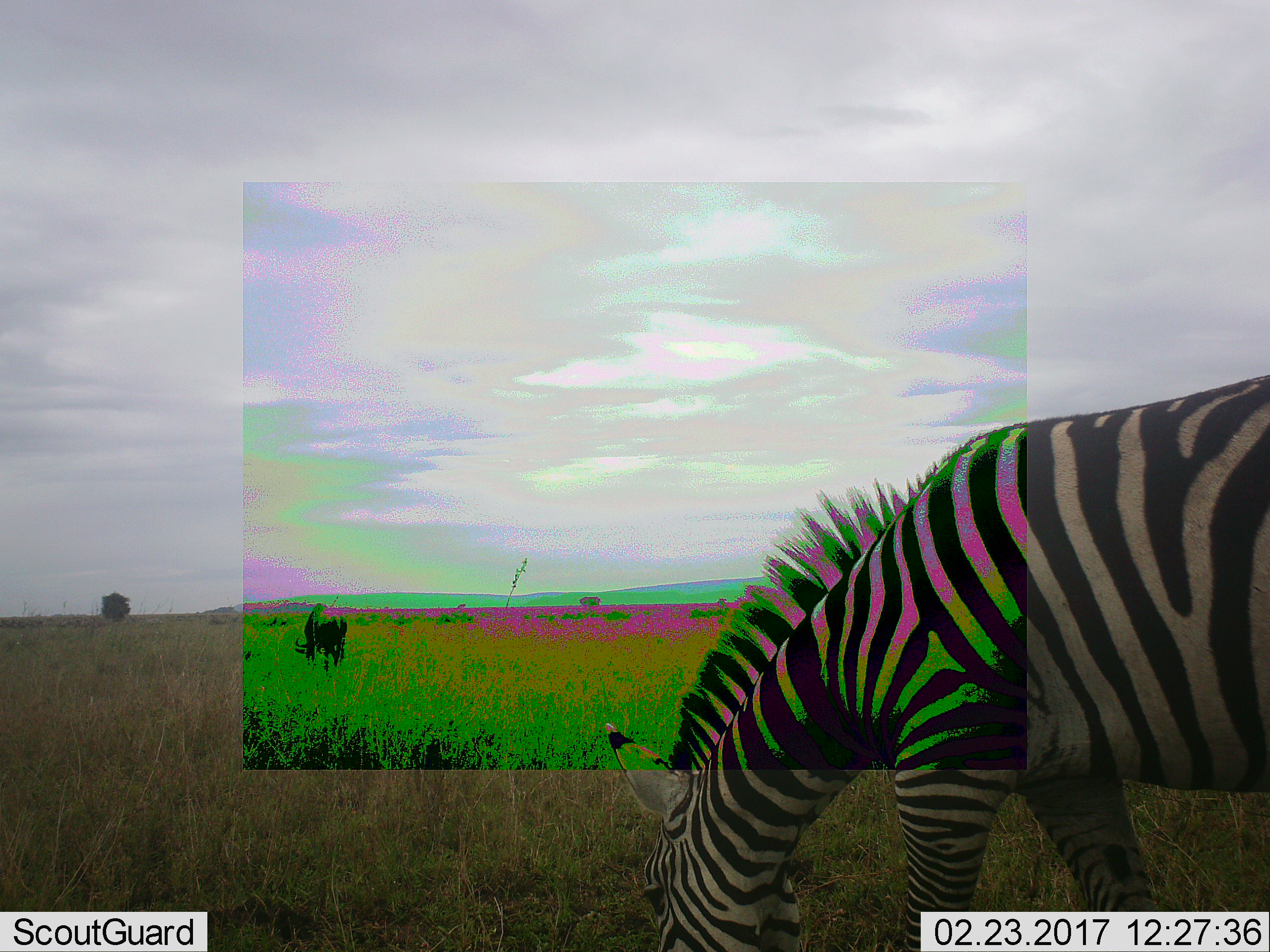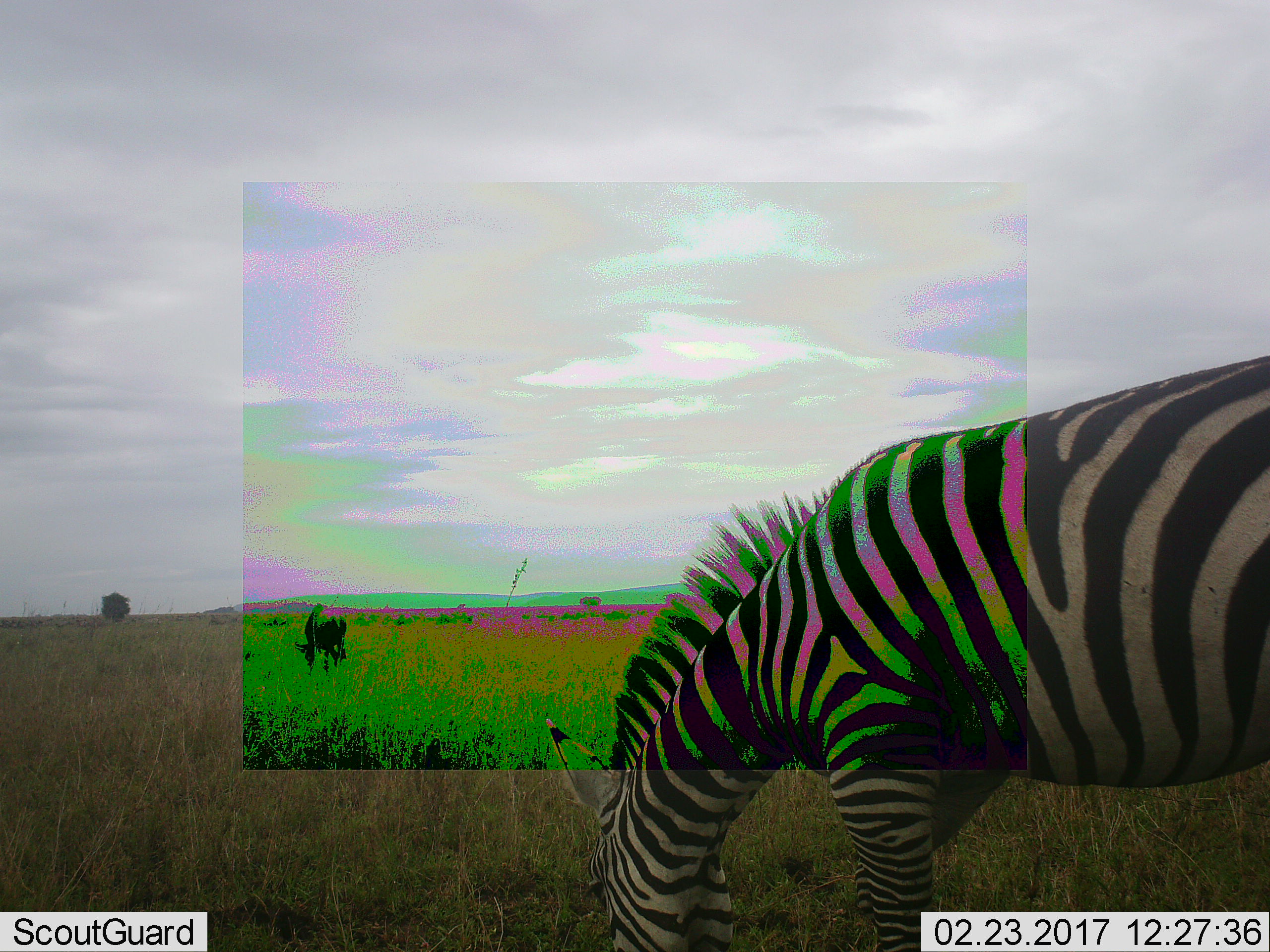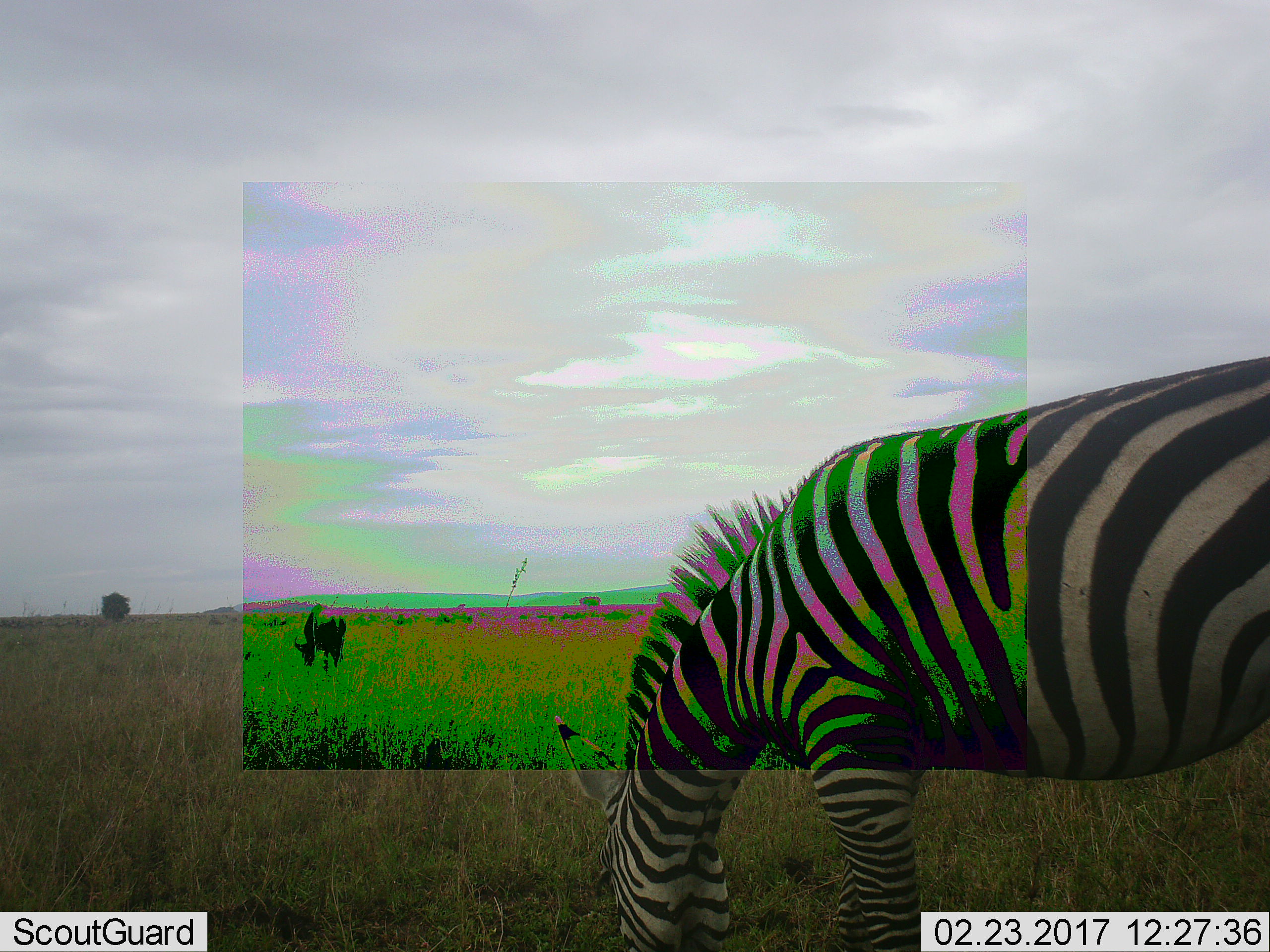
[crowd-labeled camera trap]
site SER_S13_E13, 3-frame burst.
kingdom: Animalia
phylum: Chordata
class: Mammalia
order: Perissodactyla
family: Equidae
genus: Equus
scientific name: Equus quagga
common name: plains zebra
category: zebraplains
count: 1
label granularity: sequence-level